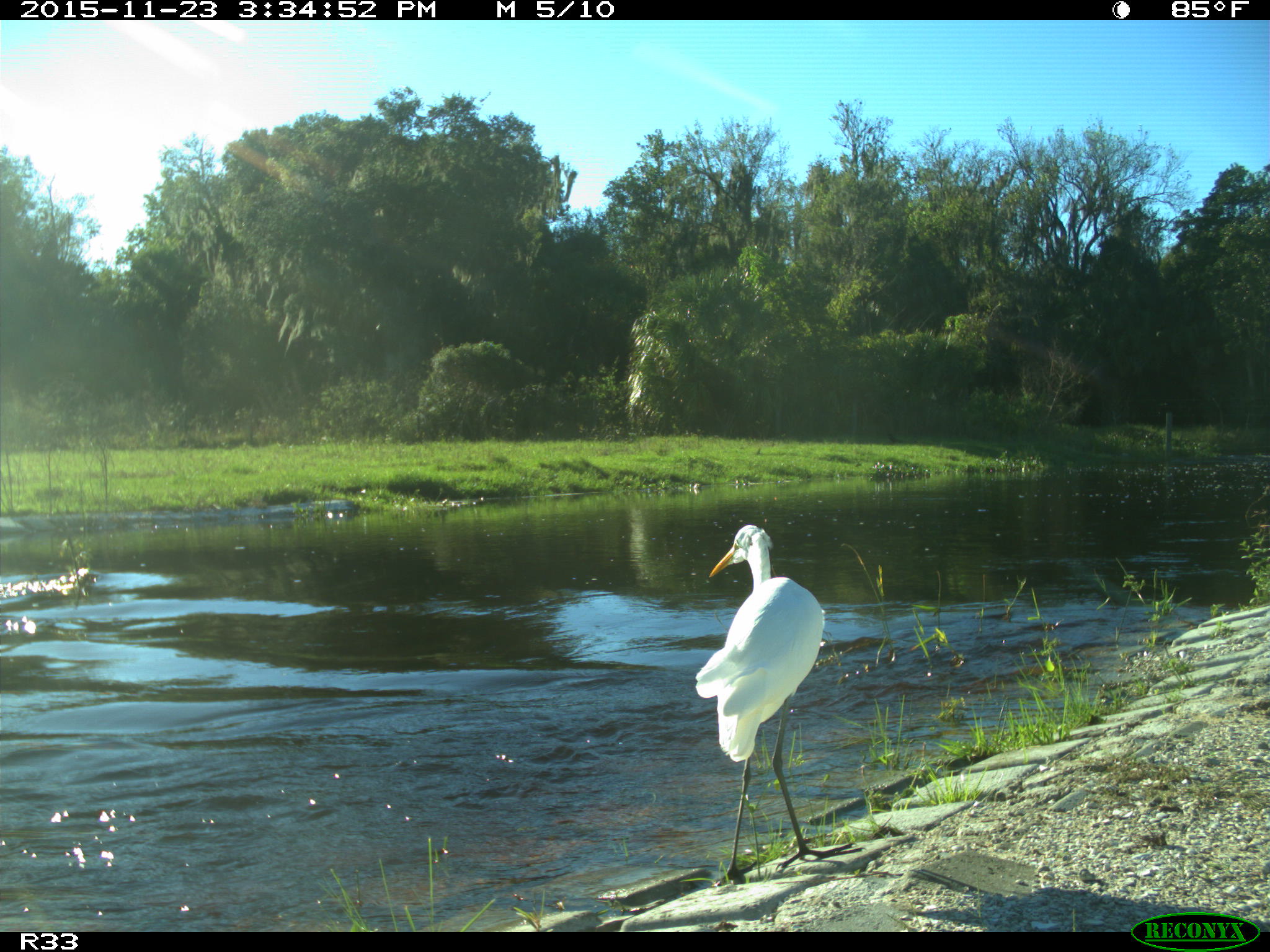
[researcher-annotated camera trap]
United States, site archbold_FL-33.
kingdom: Animalia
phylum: Chordata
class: Aves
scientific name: Aves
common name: birds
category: unidentified bird